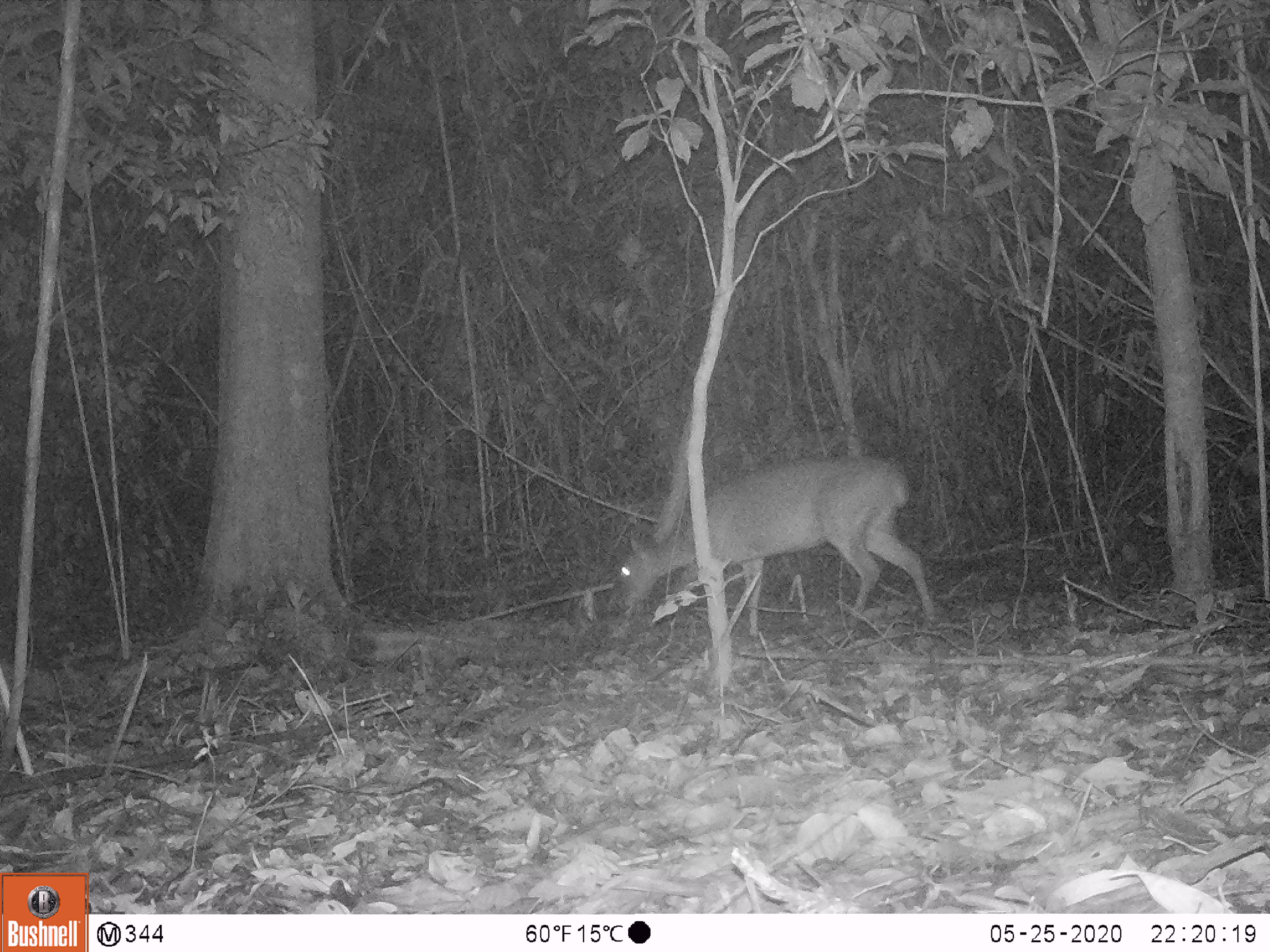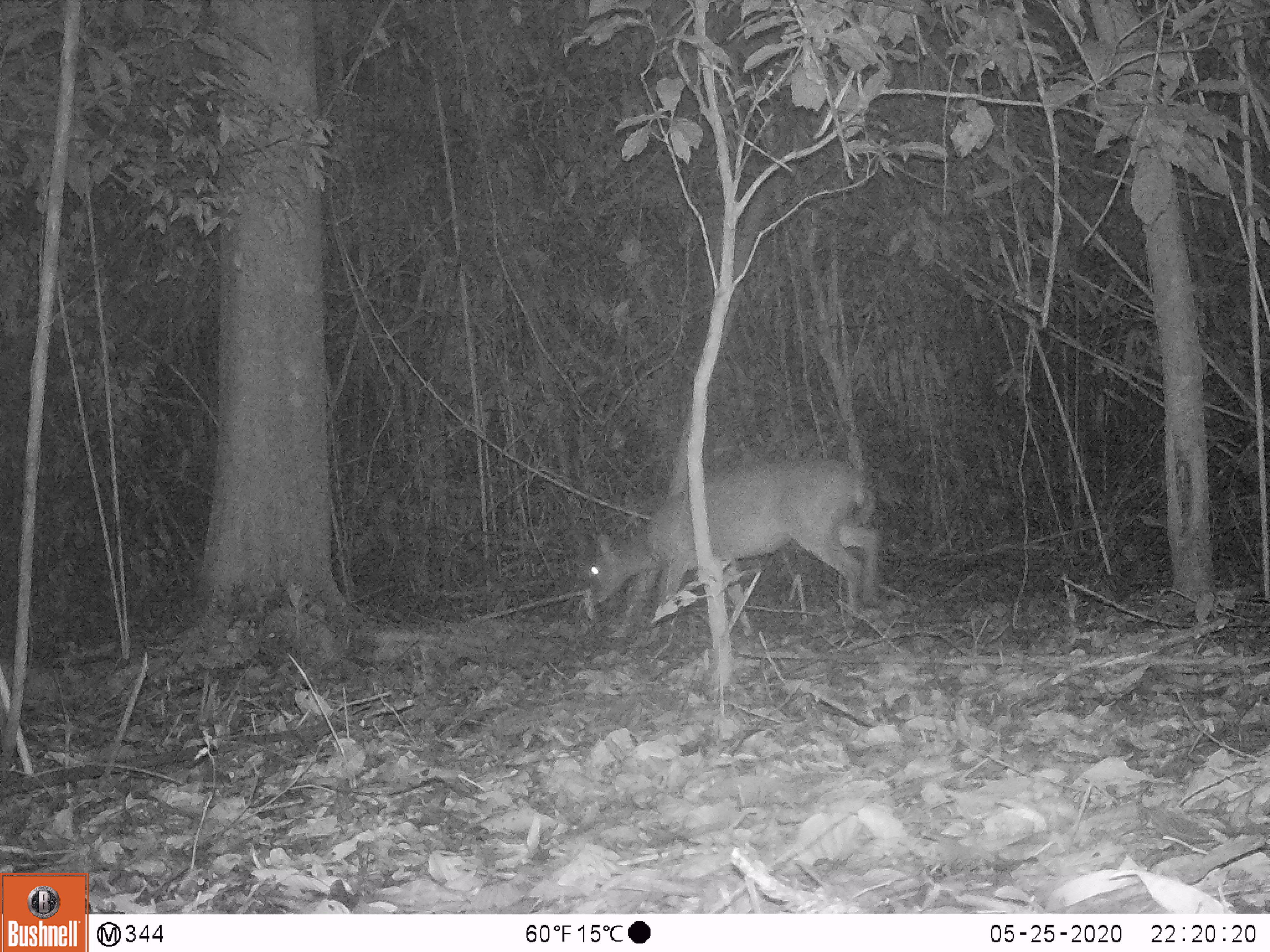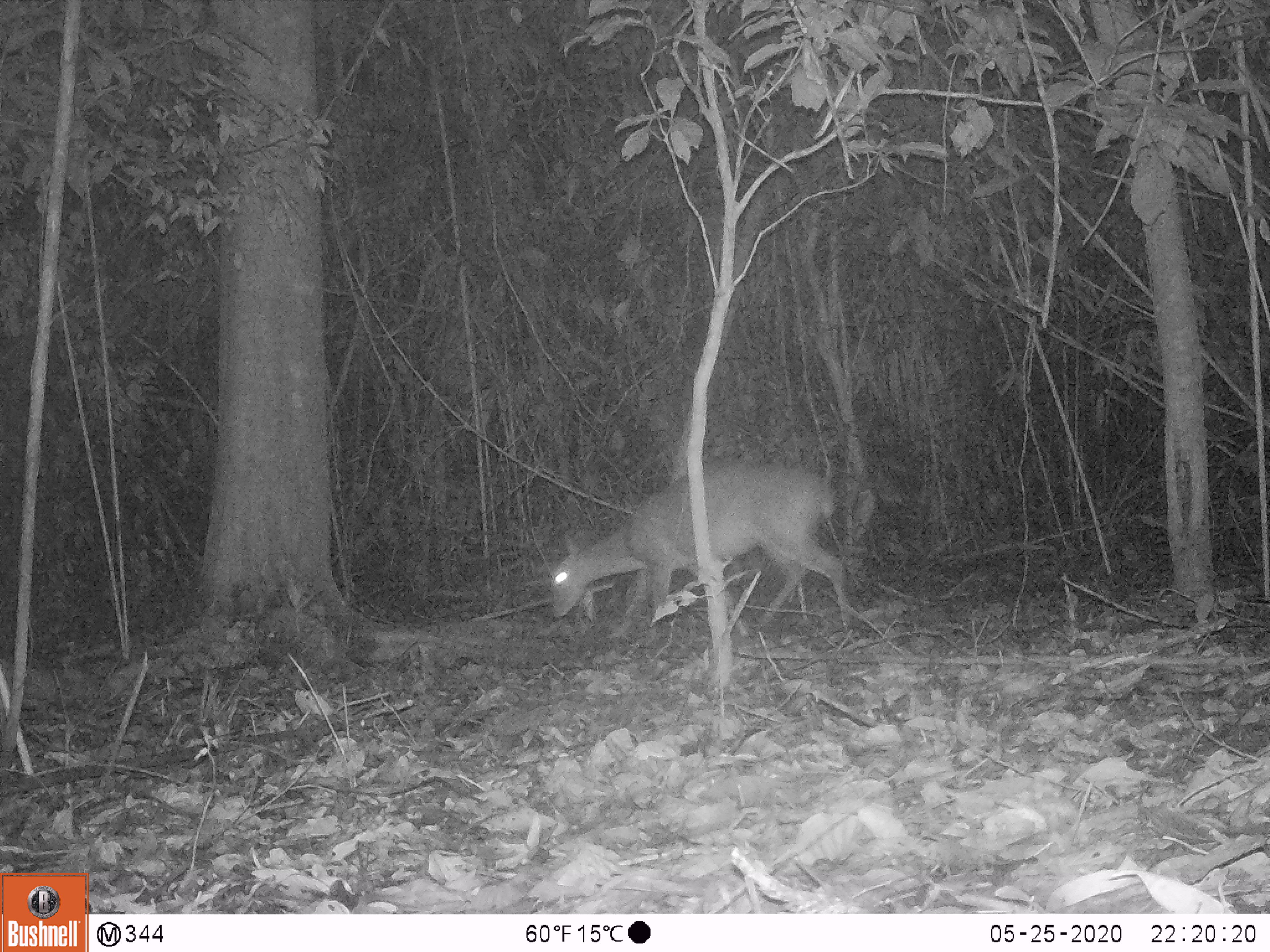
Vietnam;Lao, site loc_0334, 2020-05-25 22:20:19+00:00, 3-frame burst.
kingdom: Animalia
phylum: Chordata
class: Mammalia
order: Artiodactyla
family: Cervidae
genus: Muntiacus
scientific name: Muntiacus vuquangensis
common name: large-antlered muntjac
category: large antlered muntjac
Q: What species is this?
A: Large antlered muntjac (large-antlered muntjac) (Muntiacus vuquangensis).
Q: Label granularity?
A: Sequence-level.